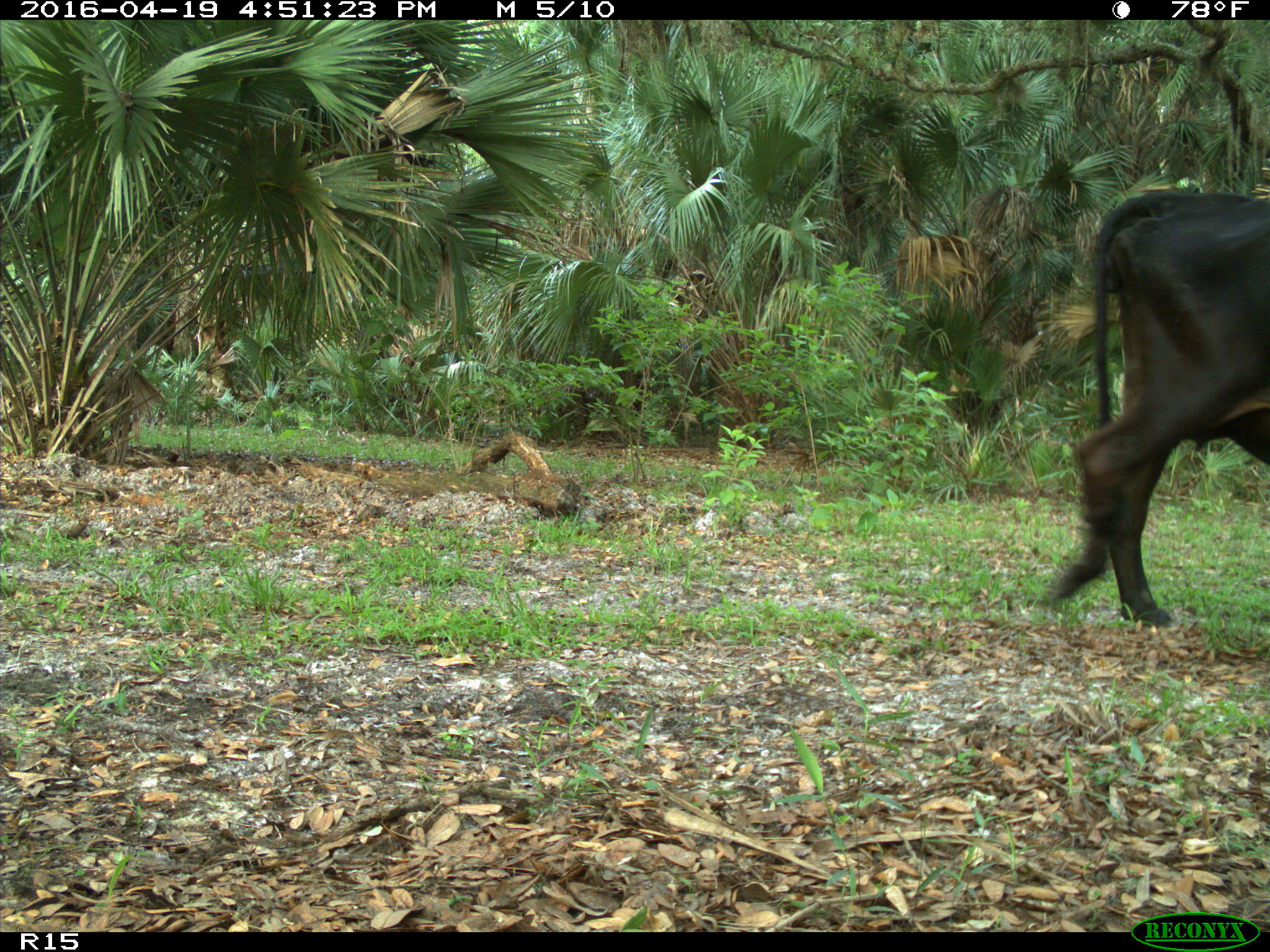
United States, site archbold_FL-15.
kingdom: Animalia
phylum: Chordata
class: Mammalia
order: Artiodactyla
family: Bovidae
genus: Bos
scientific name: Bos taurus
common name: domestic cow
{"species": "Bos taurus (domestic cow)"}